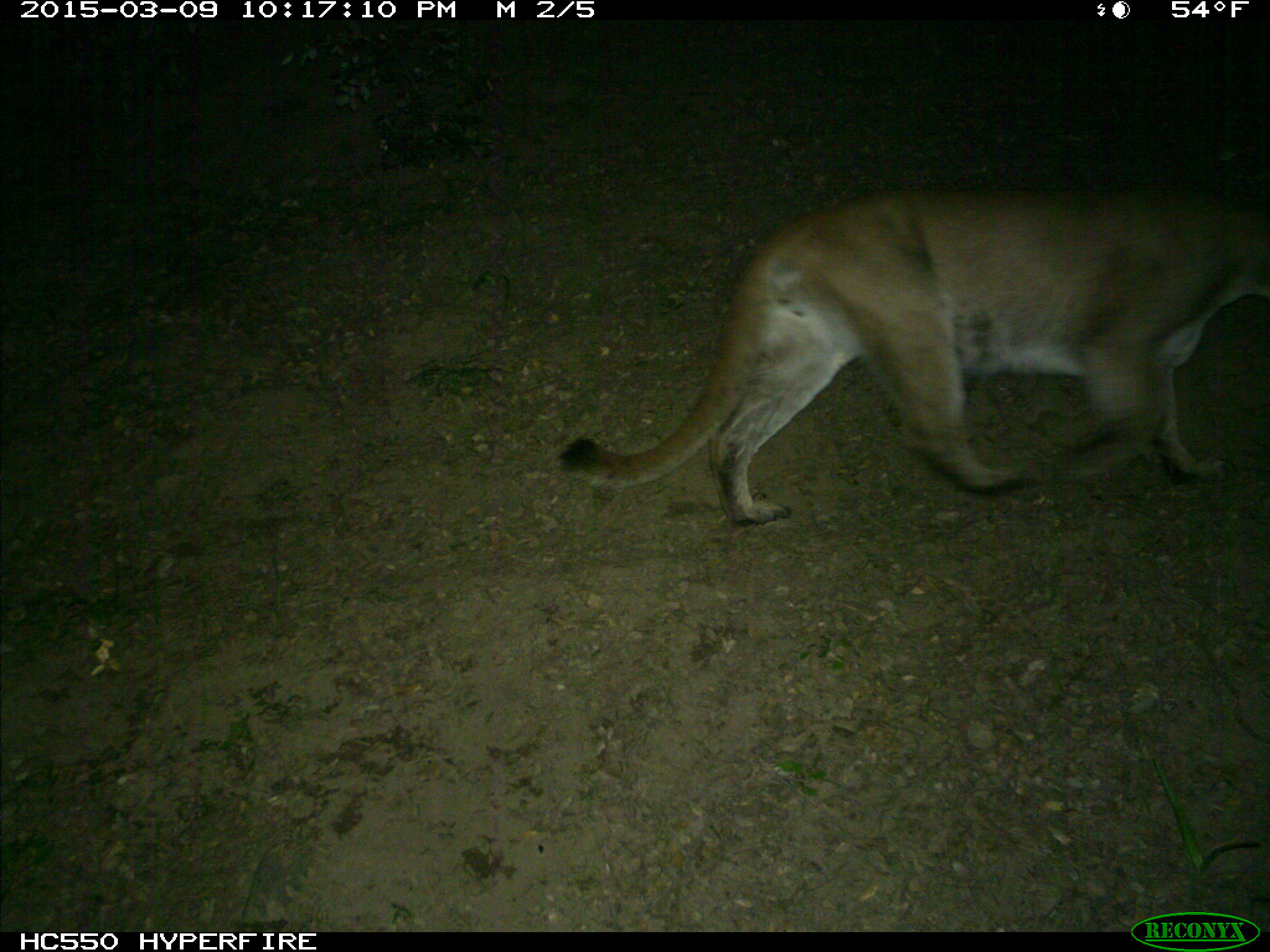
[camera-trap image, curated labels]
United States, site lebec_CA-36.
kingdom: Animalia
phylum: Chordata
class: Mammalia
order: Carnivora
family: Felidae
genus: Puma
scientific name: Puma concolor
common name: mountain lion